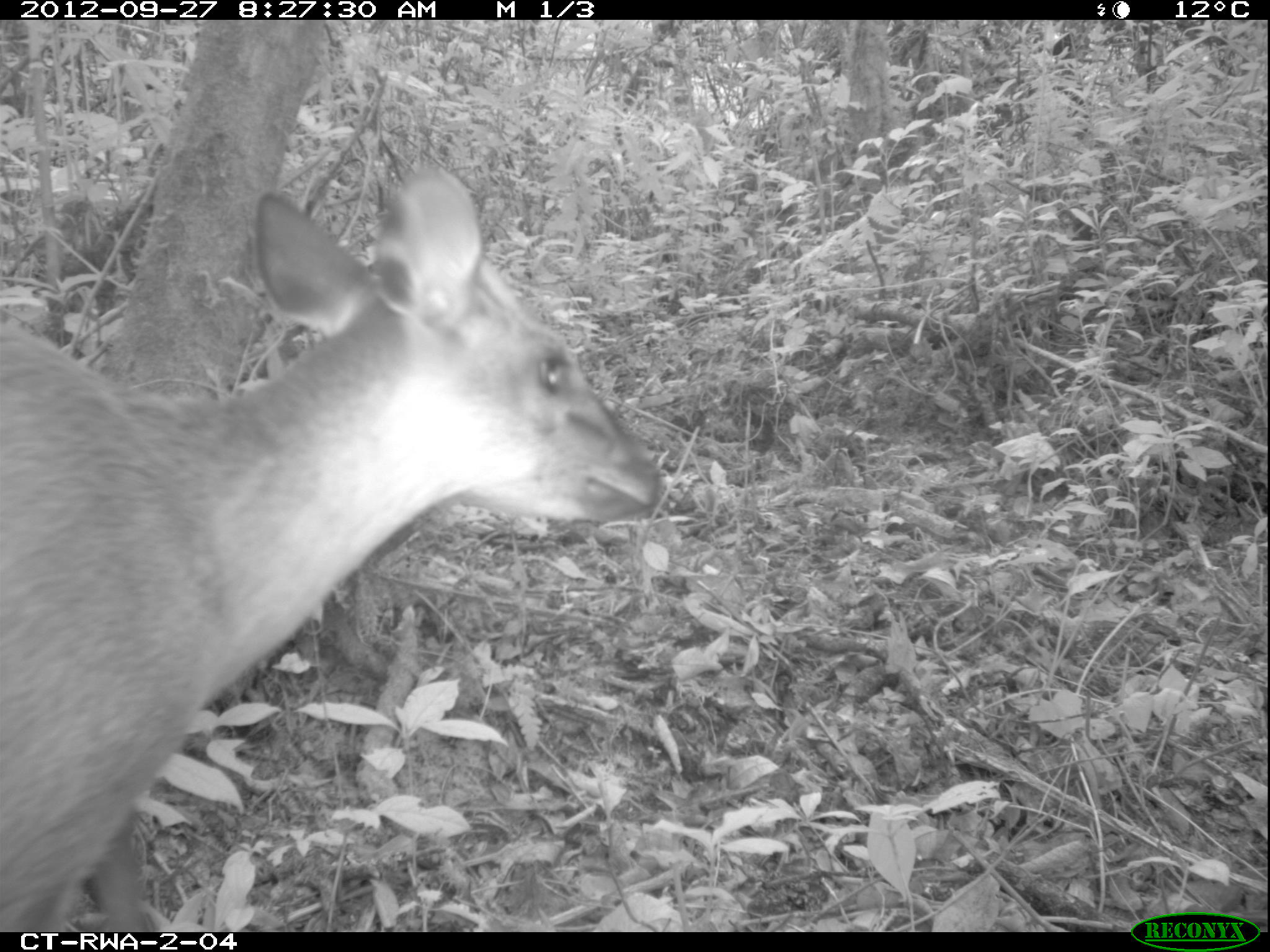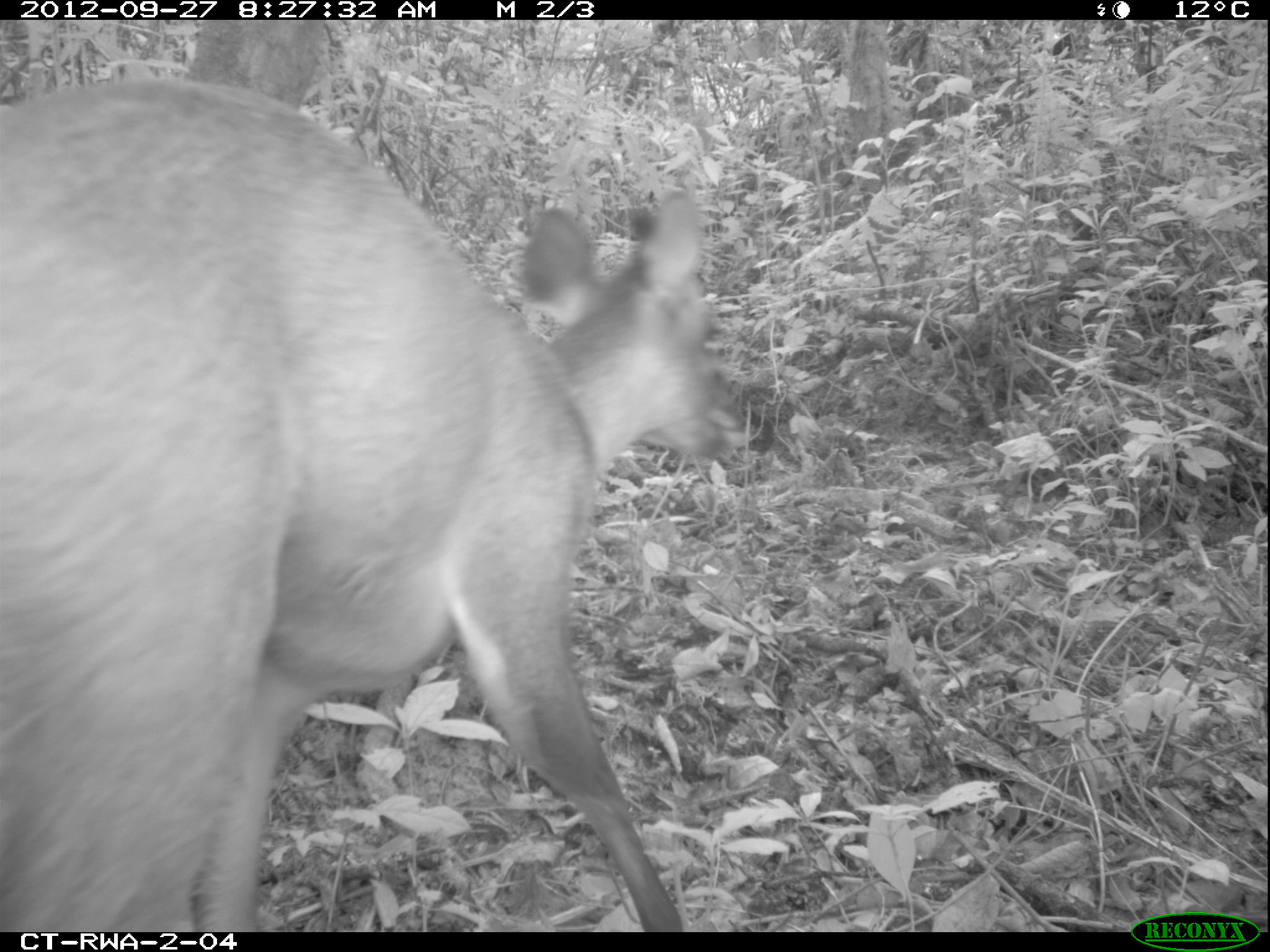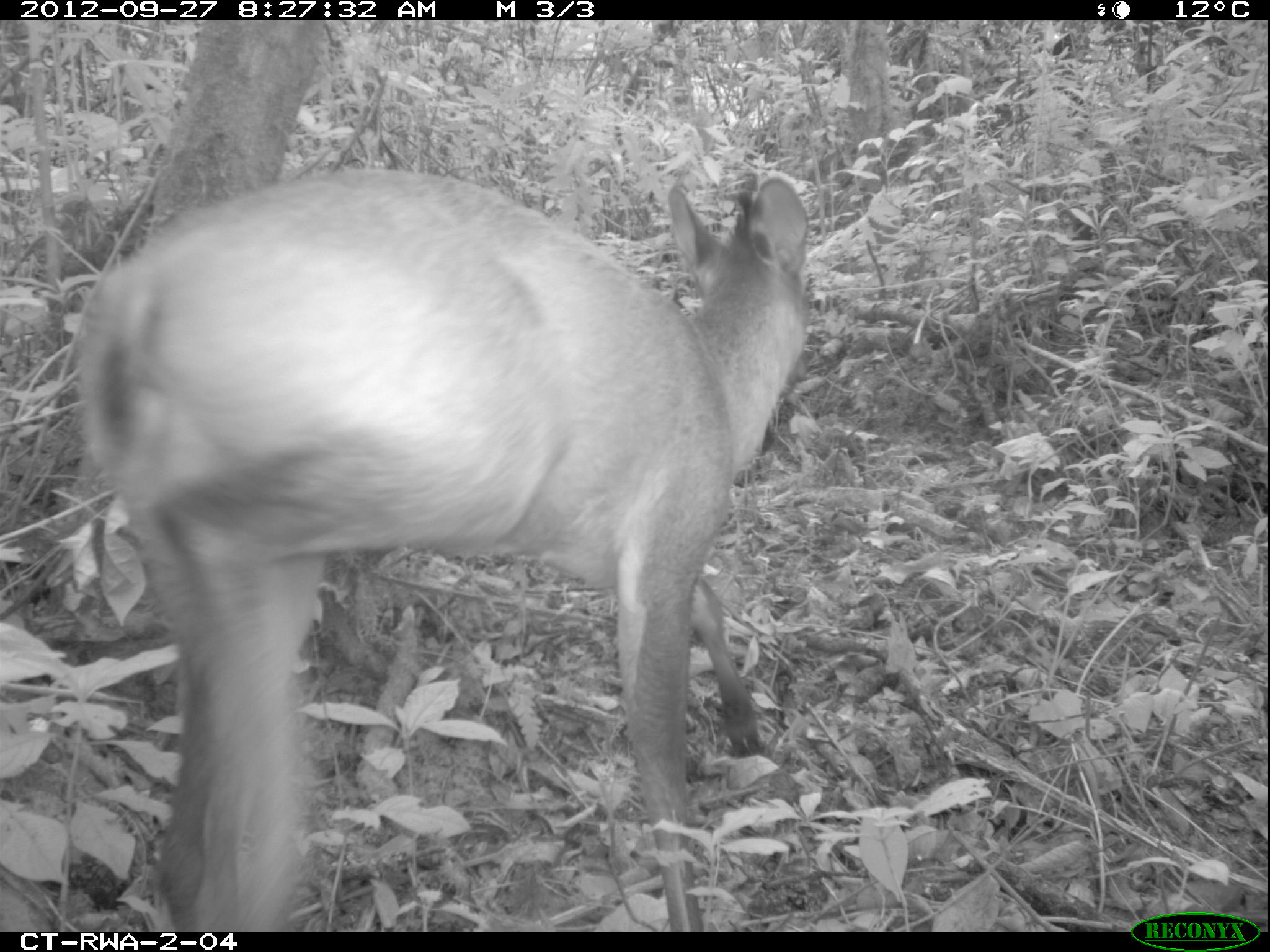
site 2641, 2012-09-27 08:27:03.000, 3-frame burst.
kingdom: Animalia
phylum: Chordata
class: Mammalia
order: Artiodactyla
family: Bovidae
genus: Cephalophus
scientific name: Cephalophus nigrifrons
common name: black-fronted duiker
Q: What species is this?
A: Cephalophus nigrifrons (black-fronted duiker).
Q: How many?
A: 1.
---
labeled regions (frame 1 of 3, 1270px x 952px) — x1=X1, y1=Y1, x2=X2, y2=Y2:
cephalophus nigrifrons: x1=0, y1=163, x2=658, y2=933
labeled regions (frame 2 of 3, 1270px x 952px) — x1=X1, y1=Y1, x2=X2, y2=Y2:
cephalophus nigrifrons: x1=0, y1=77, x2=727, y2=929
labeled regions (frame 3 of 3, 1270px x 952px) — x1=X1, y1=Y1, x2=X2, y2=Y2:
cephalophus nigrifrons: x1=73, y1=165, x2=805, y2=933